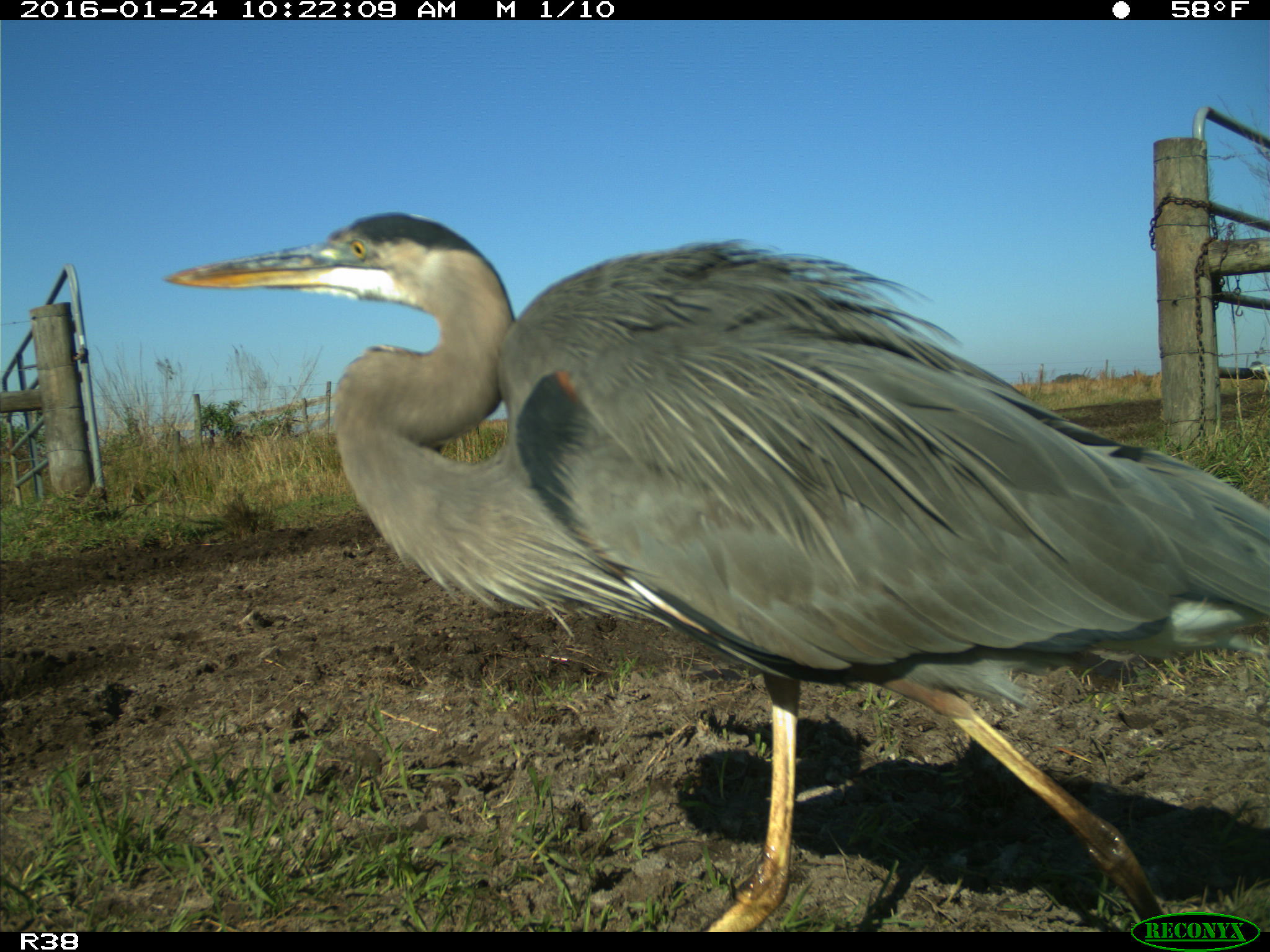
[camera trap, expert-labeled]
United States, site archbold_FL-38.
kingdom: Animalia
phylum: Chordata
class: Aves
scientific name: Aves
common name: birds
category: unidentified bird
Unidentified bird (birds) (Aves).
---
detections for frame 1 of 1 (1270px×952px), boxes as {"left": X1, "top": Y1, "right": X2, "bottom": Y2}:
animal: {"left": 162, "top": 209, "right": 1270, "bottom": 933}